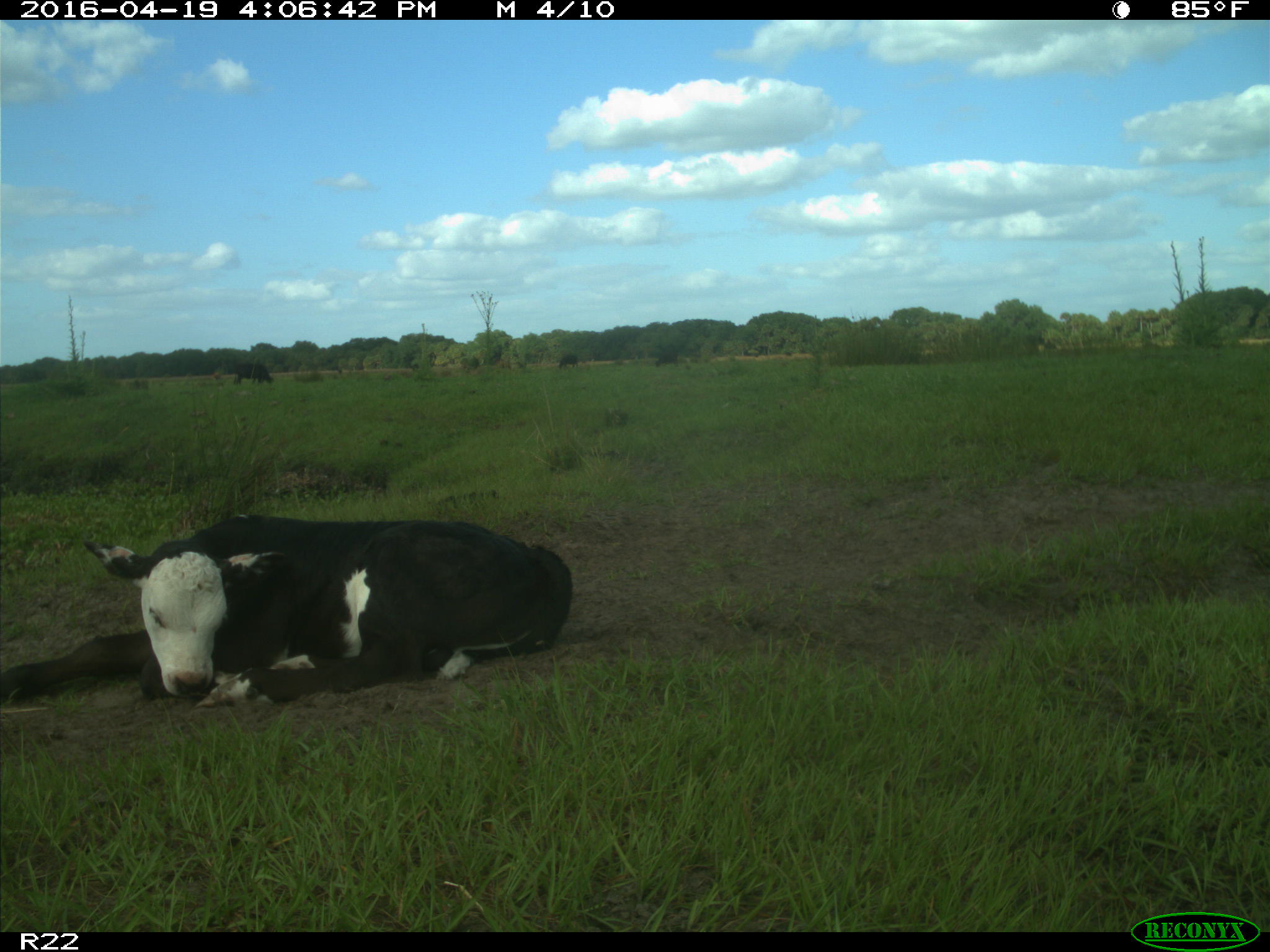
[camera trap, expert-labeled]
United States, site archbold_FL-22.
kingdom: Animalia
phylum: Chordata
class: Mammalia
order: Artiodactyla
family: Bovidae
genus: Bos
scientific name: Bos taurus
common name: domestic cow